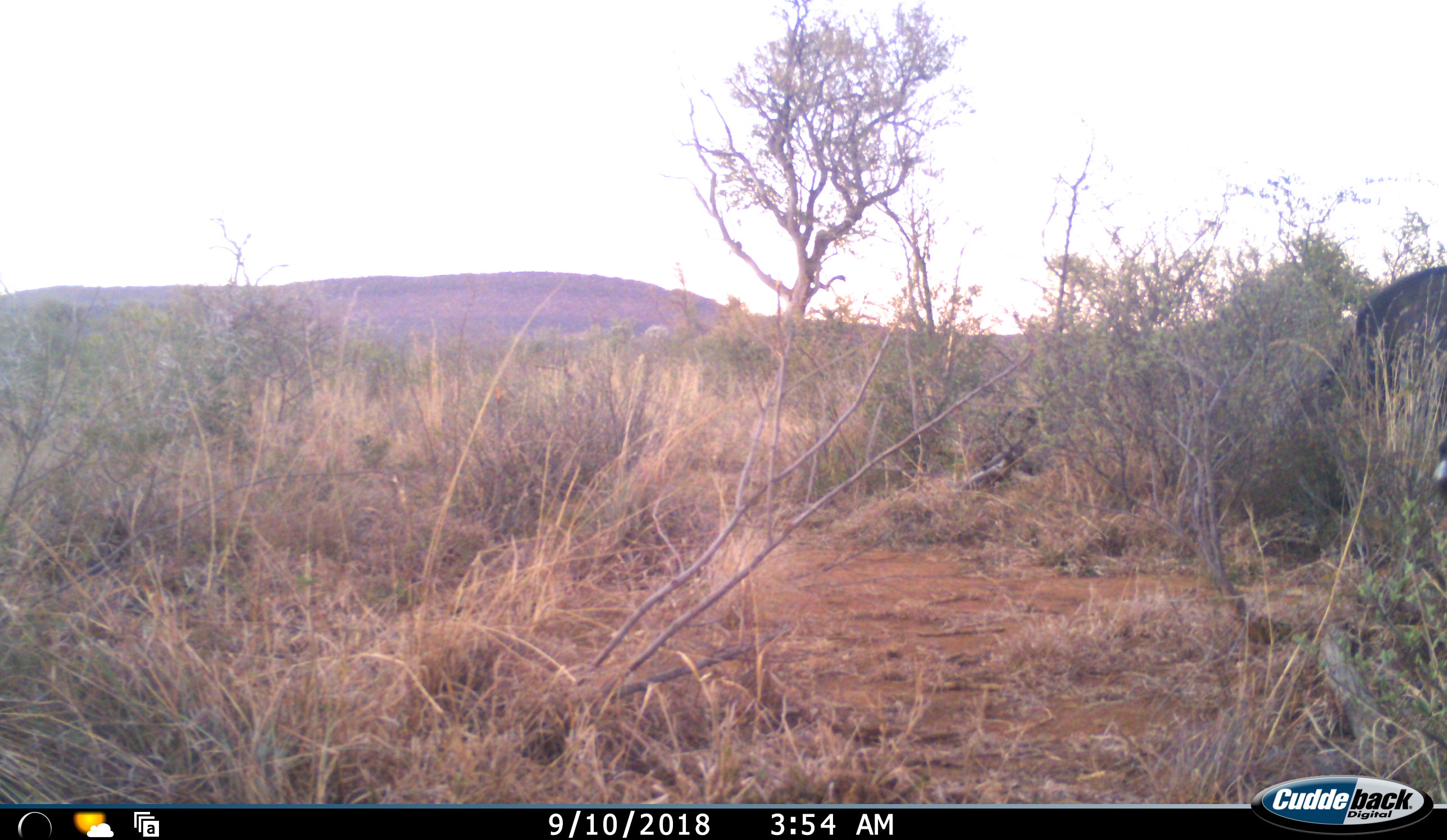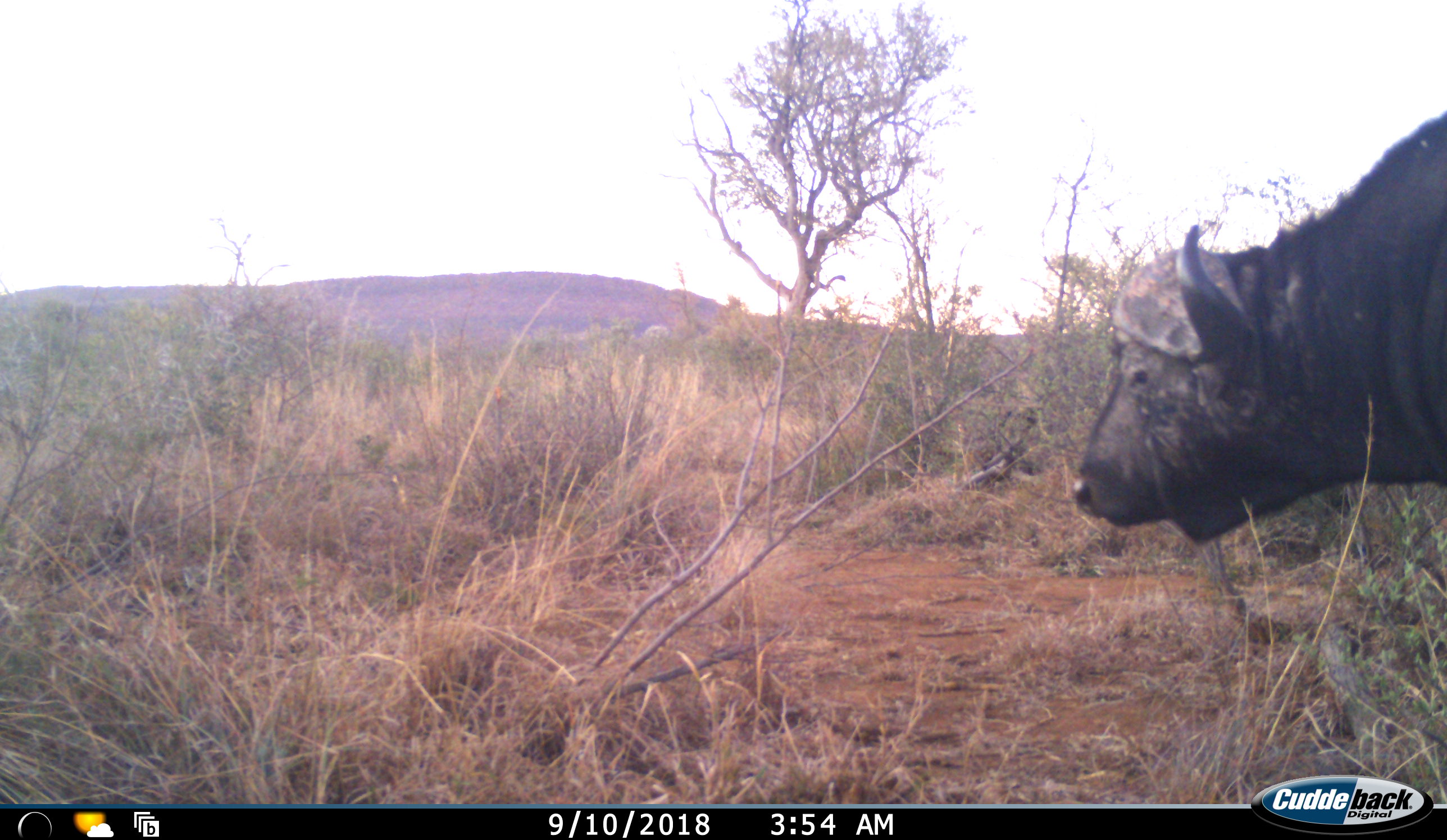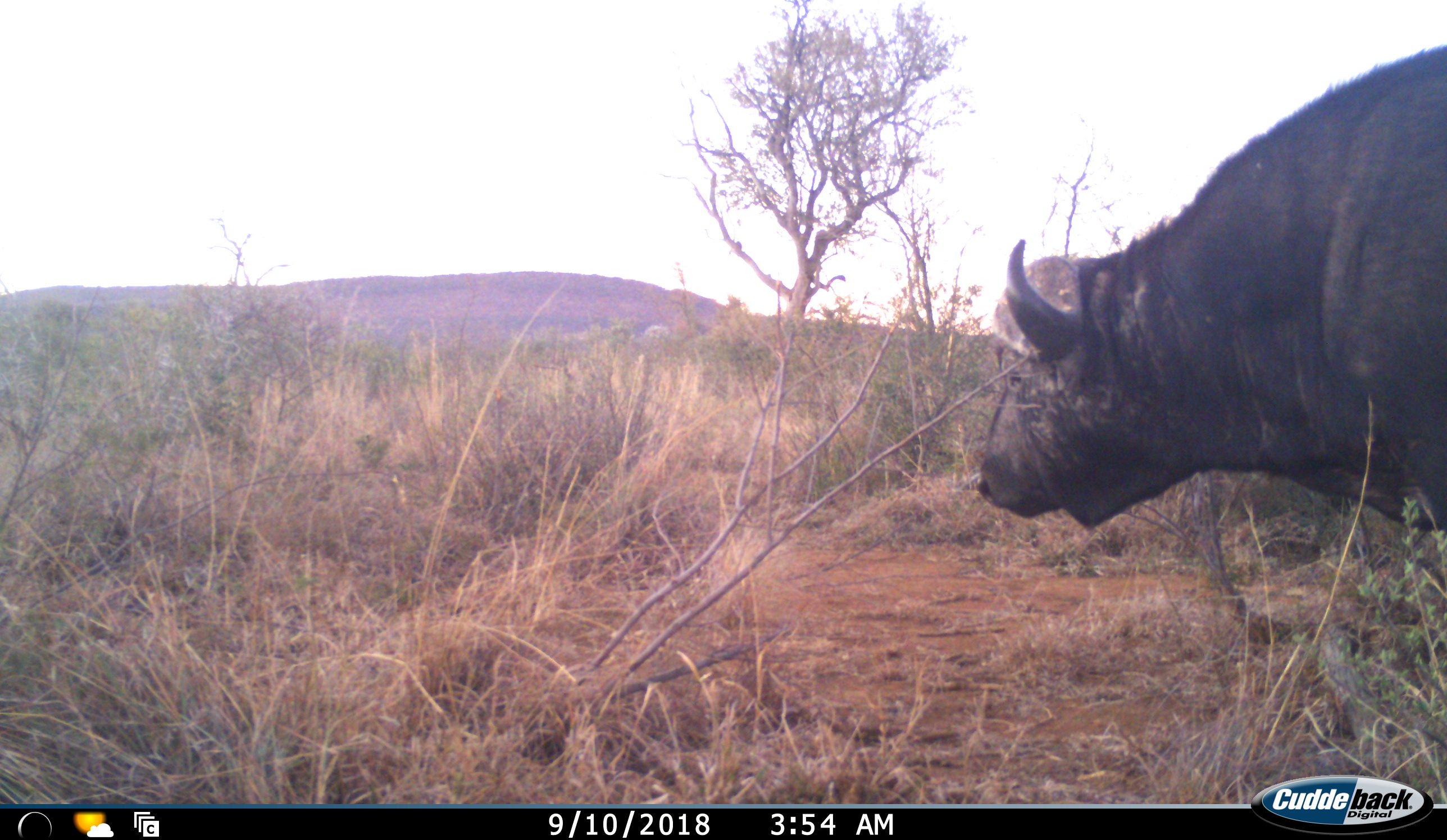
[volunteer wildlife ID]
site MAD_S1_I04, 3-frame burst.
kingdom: Animalia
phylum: Chordata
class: Mammalia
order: Artiodactyla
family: Bovidae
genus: Syncerus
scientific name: Syncerus caffer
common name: african buffalo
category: buffalo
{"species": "buffalo (african buffalo) (Syncerus caffer)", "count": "1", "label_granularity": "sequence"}